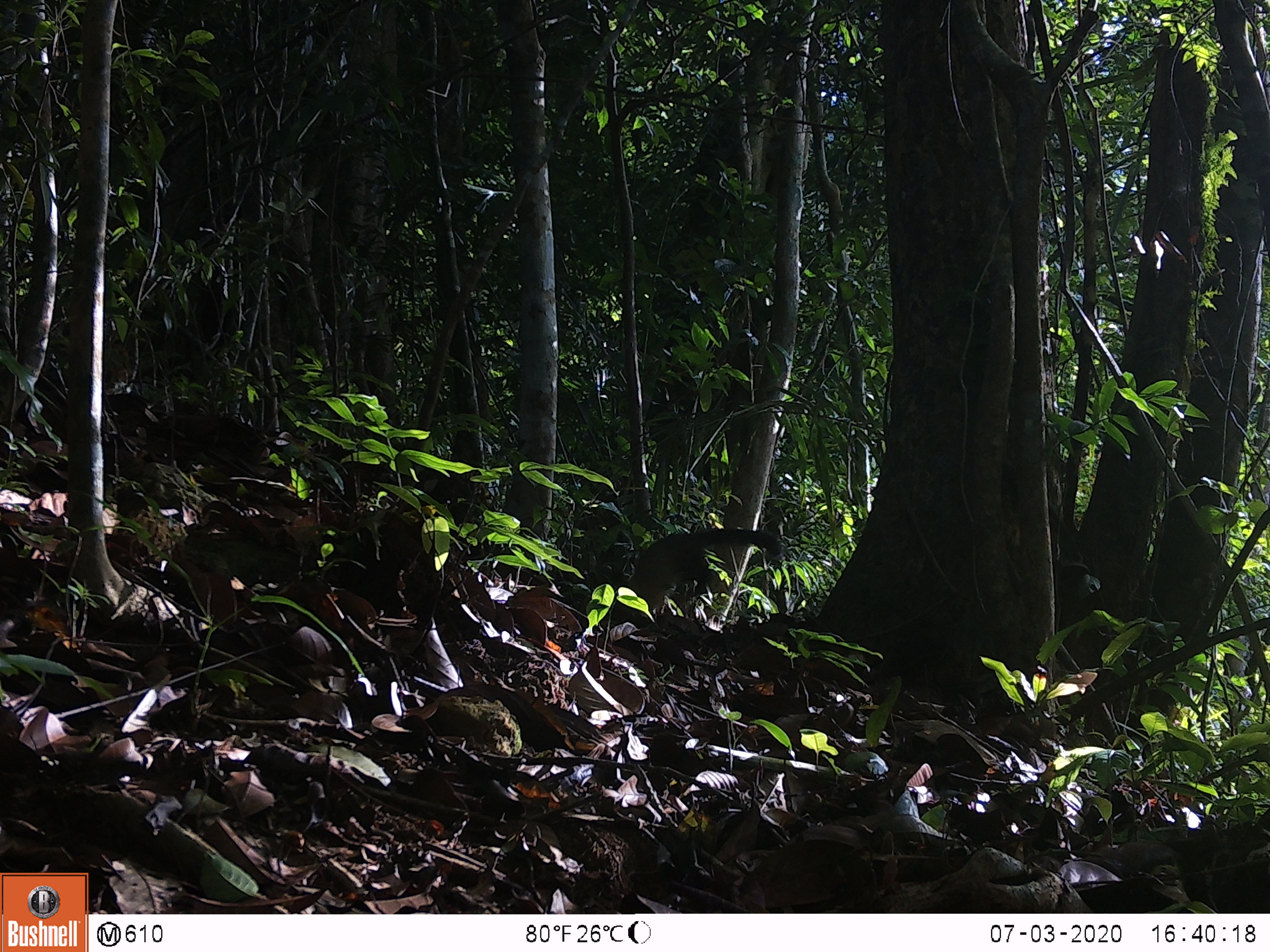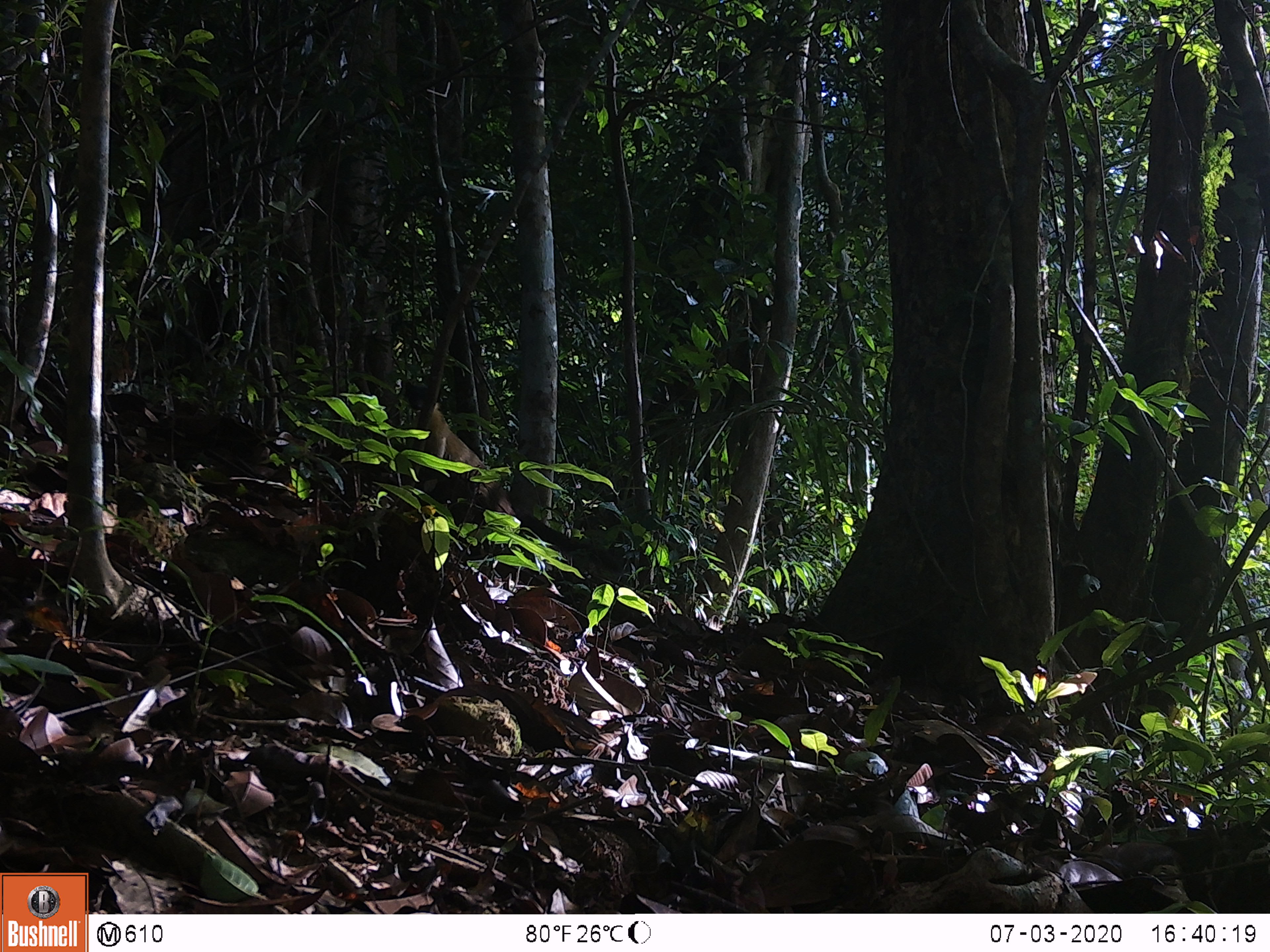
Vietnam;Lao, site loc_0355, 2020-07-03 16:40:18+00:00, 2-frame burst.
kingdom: Animalia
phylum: Chordata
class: Mammalia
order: Carnivora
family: Mustelidae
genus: Martes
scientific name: Martes flavigula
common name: yellow-throated marten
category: yellow throated marten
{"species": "yellow throated marten (yellow-throated marten) (Martes flavigula)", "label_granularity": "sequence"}